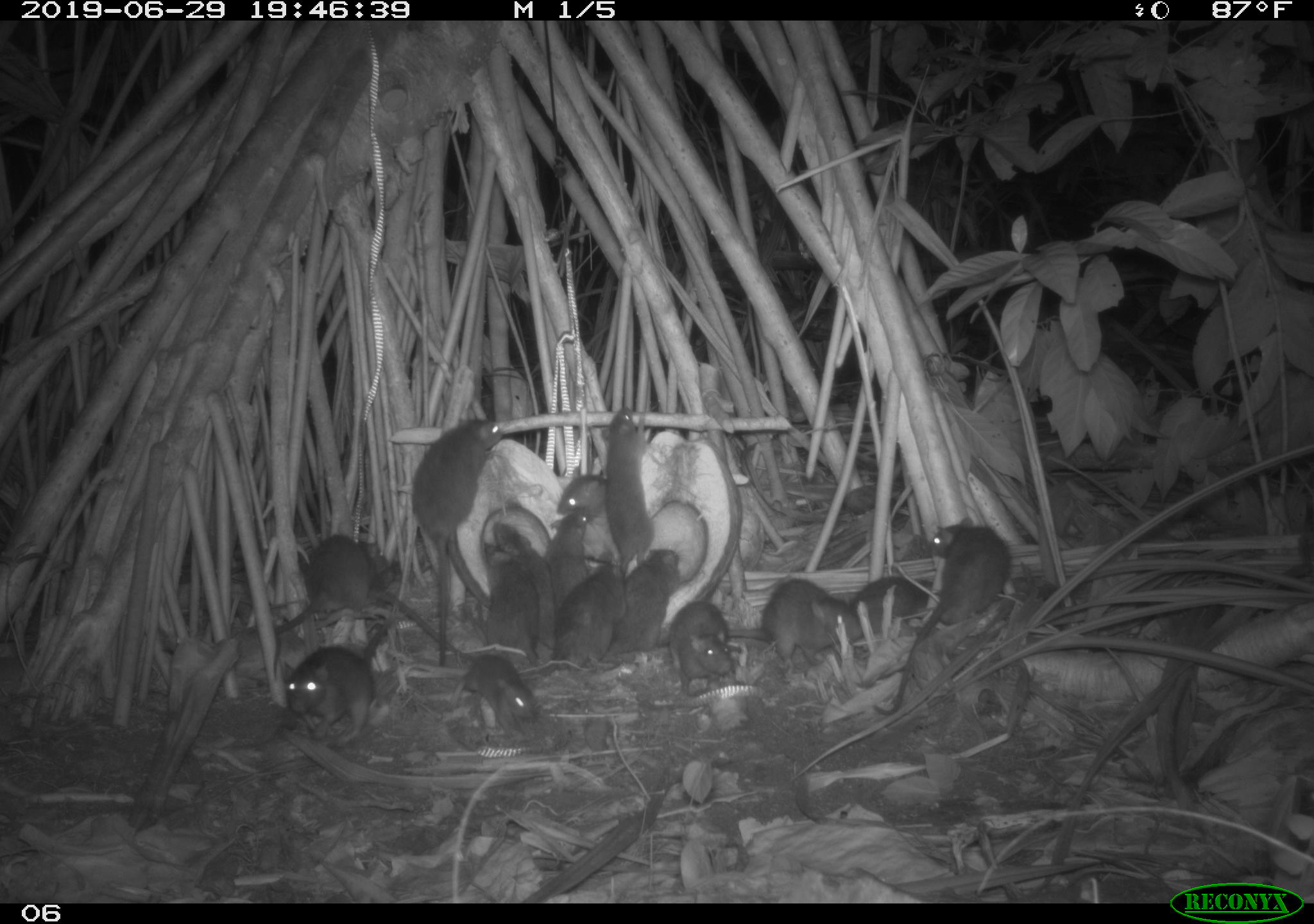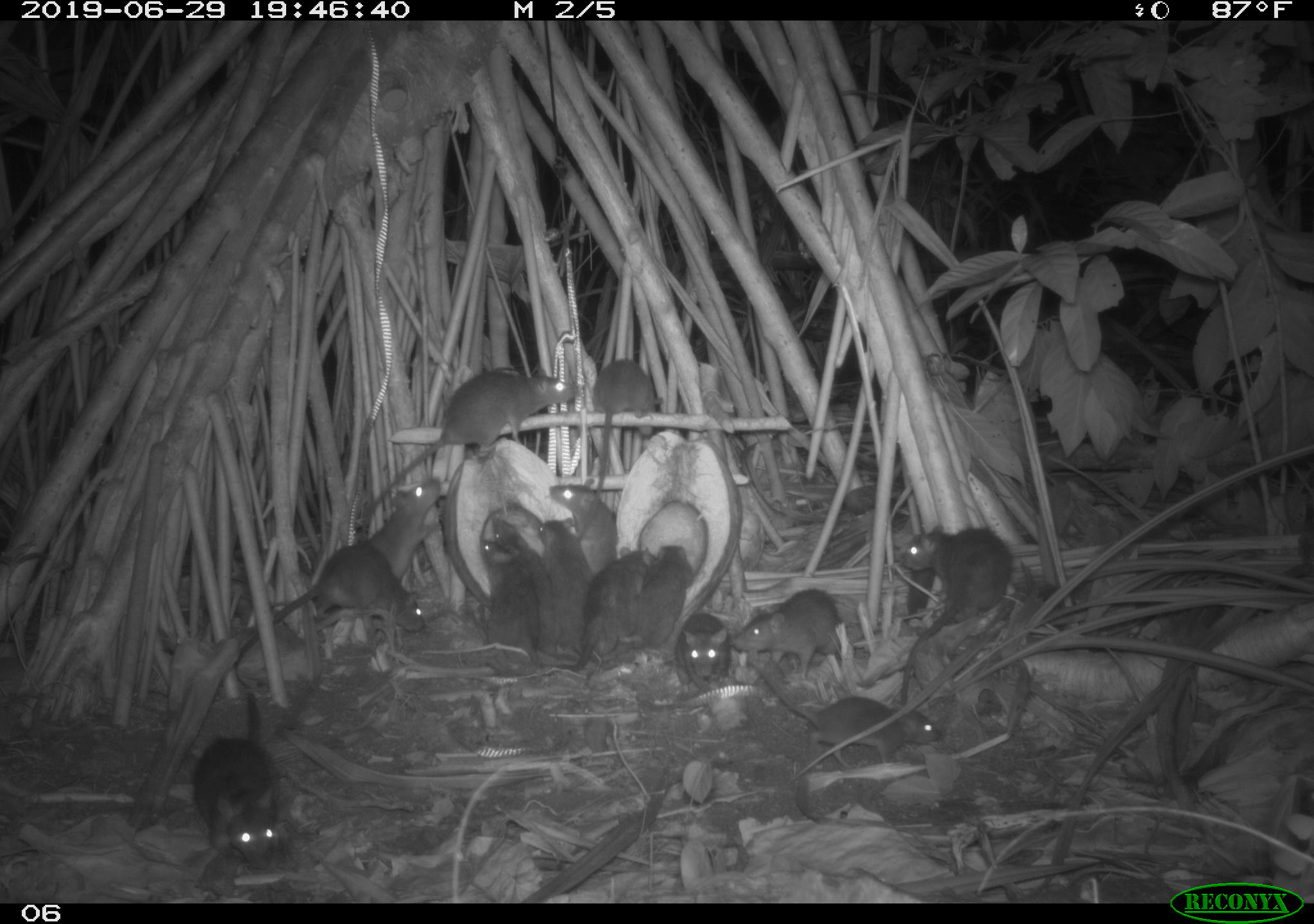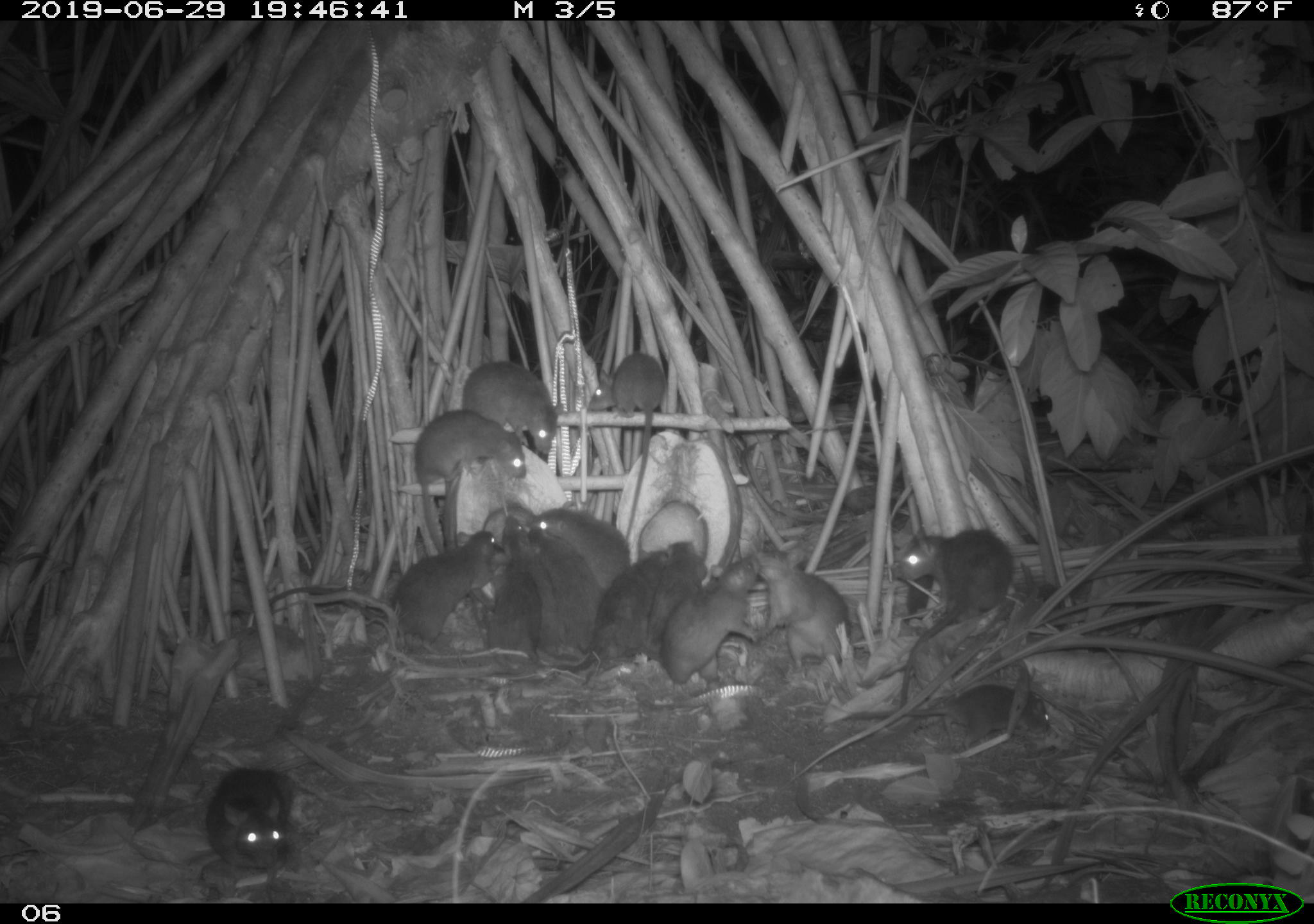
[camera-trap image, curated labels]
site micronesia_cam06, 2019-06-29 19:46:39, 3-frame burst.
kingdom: Animalia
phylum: Chordata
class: Mammalia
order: Rodentia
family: Muridae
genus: Rattus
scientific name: Rattus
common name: rat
Rat (Rattus).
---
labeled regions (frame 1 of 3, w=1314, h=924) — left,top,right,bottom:
rat: 871,513,1019,721; 409,415,505,677; 281,608,398,746; 729,571,867,669; 554,545,642,667; 494,522,572,654; 447,644,543,746; 596,407,658,553; 606,543,685,656; 478,539,545,664; 304,534,389,628; 669,601,742,693; 554,468,618,569; 847,569,941,625; 540,504,592,586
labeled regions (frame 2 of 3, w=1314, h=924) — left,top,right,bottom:
rat: 358,362,583,523; 228,538,428,693; 736,654,956,767; 892,521,1019,712; 191,688,292,878; 727,583,867,686; 492,514,581,664; 583,353,665,509; 579,547,658,676; 368,472,454,585; 476,531,548,664; 534,518,596,664; 637,544,698,664; 545,472,616,571; 667,613,737,695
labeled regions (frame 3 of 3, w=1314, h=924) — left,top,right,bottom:
rat: 248,524,508,653; 199,667,341,883; 886,524,1019,703; 404,409,529,570; 628,554,765,686; 588,347,667,546; 826,686,1057,753; 553,550,671,681; 751,543,857,678; 457,355,565,464; 518,518,603,648; 502,518,576,661; 532,499,634,592; 637,537,708,653; 476,538,537,665